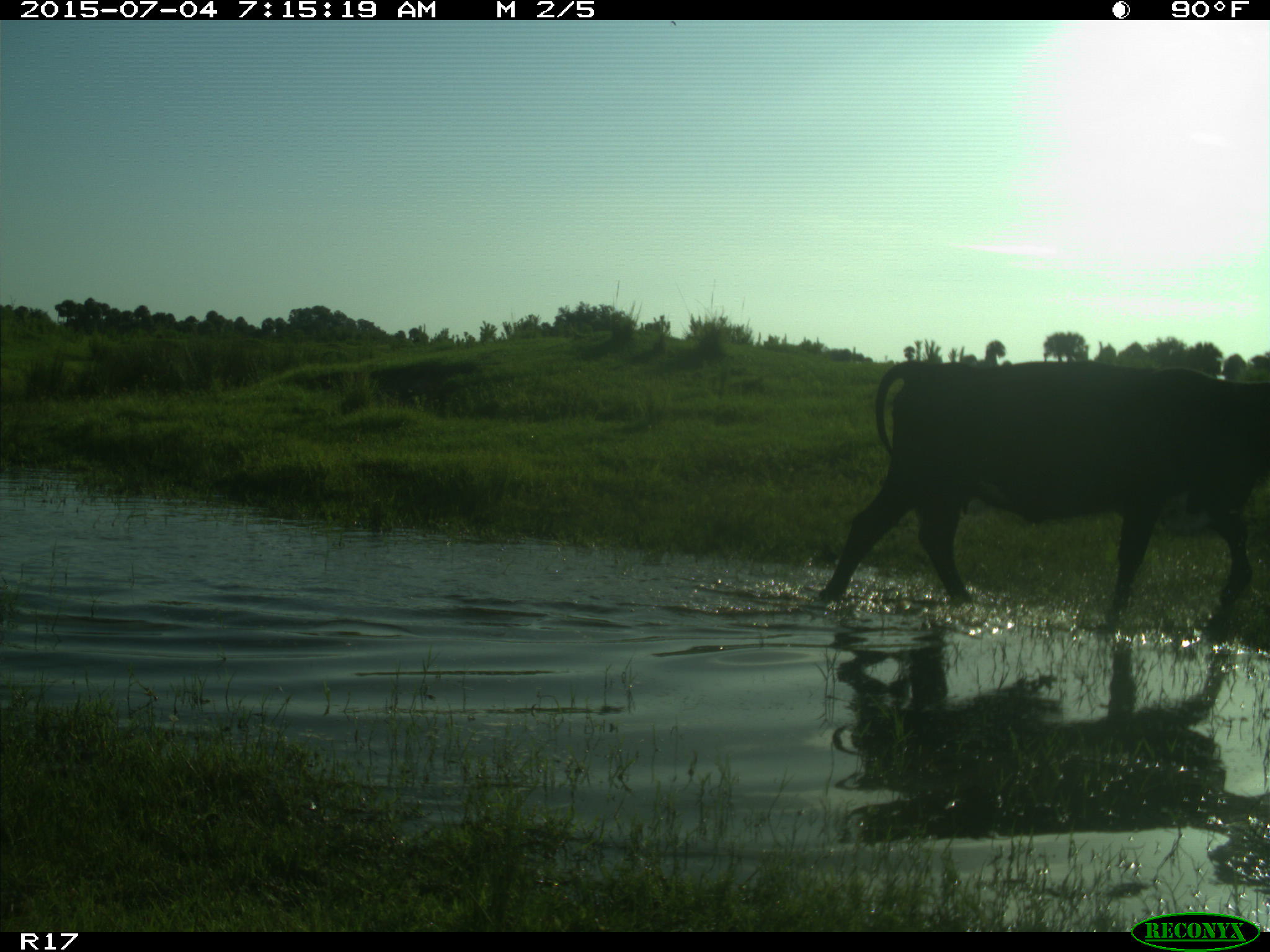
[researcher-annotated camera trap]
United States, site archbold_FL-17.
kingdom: Animalia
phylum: Chordata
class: Mammalia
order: Artiodactyla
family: Bovidae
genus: Bos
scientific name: Bos taurus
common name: domestic cow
Bos taurus (domestic cow).